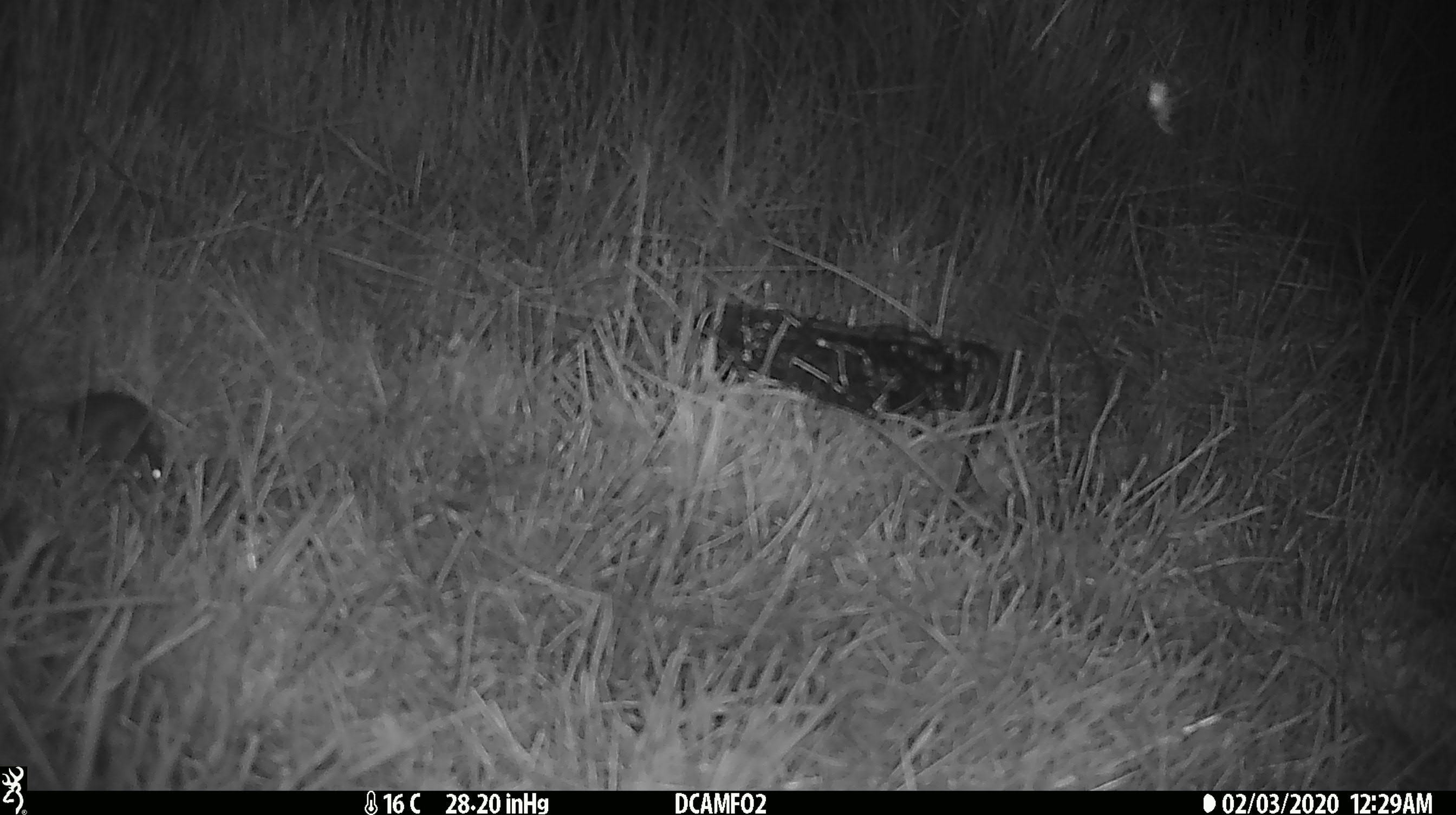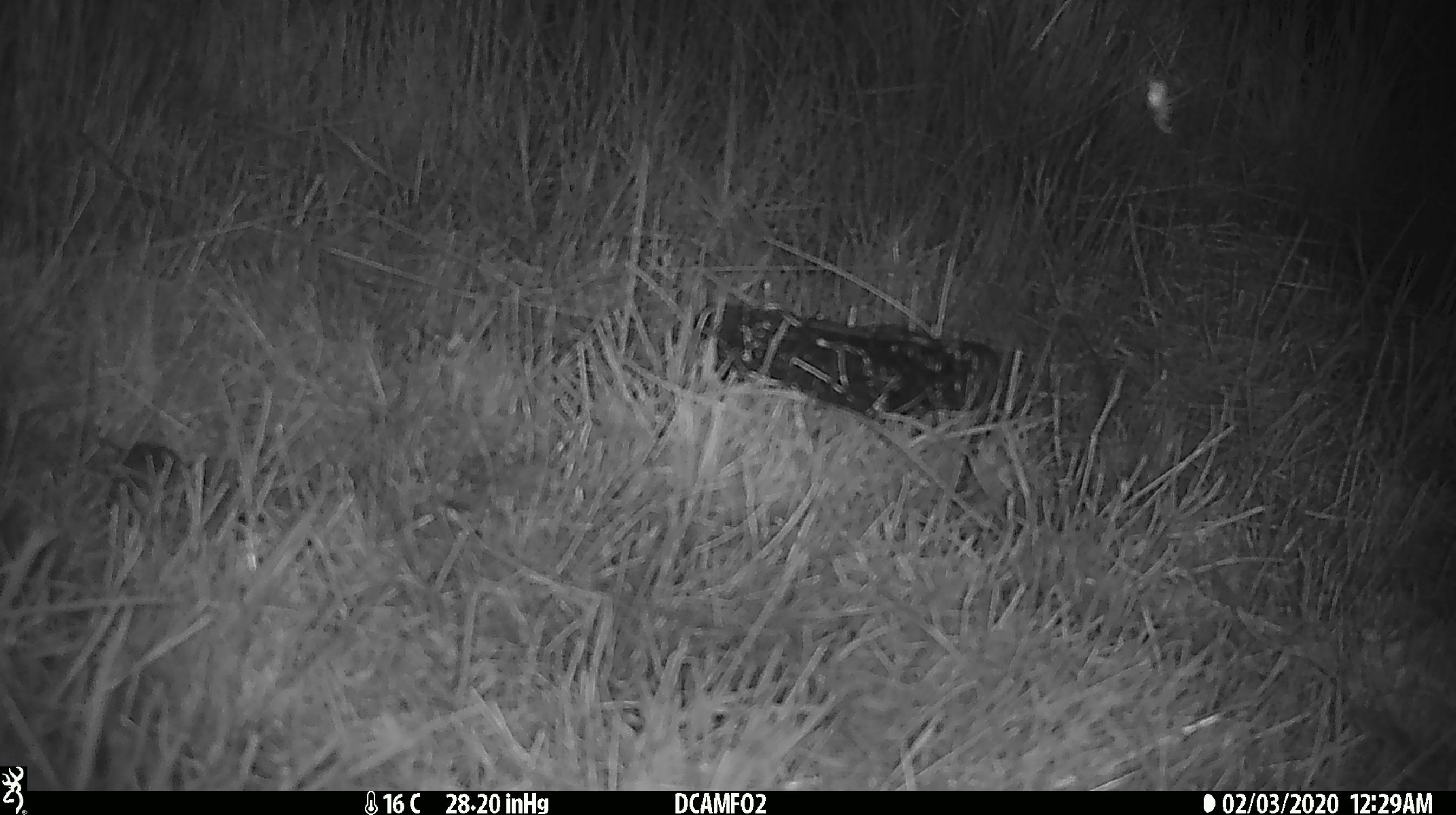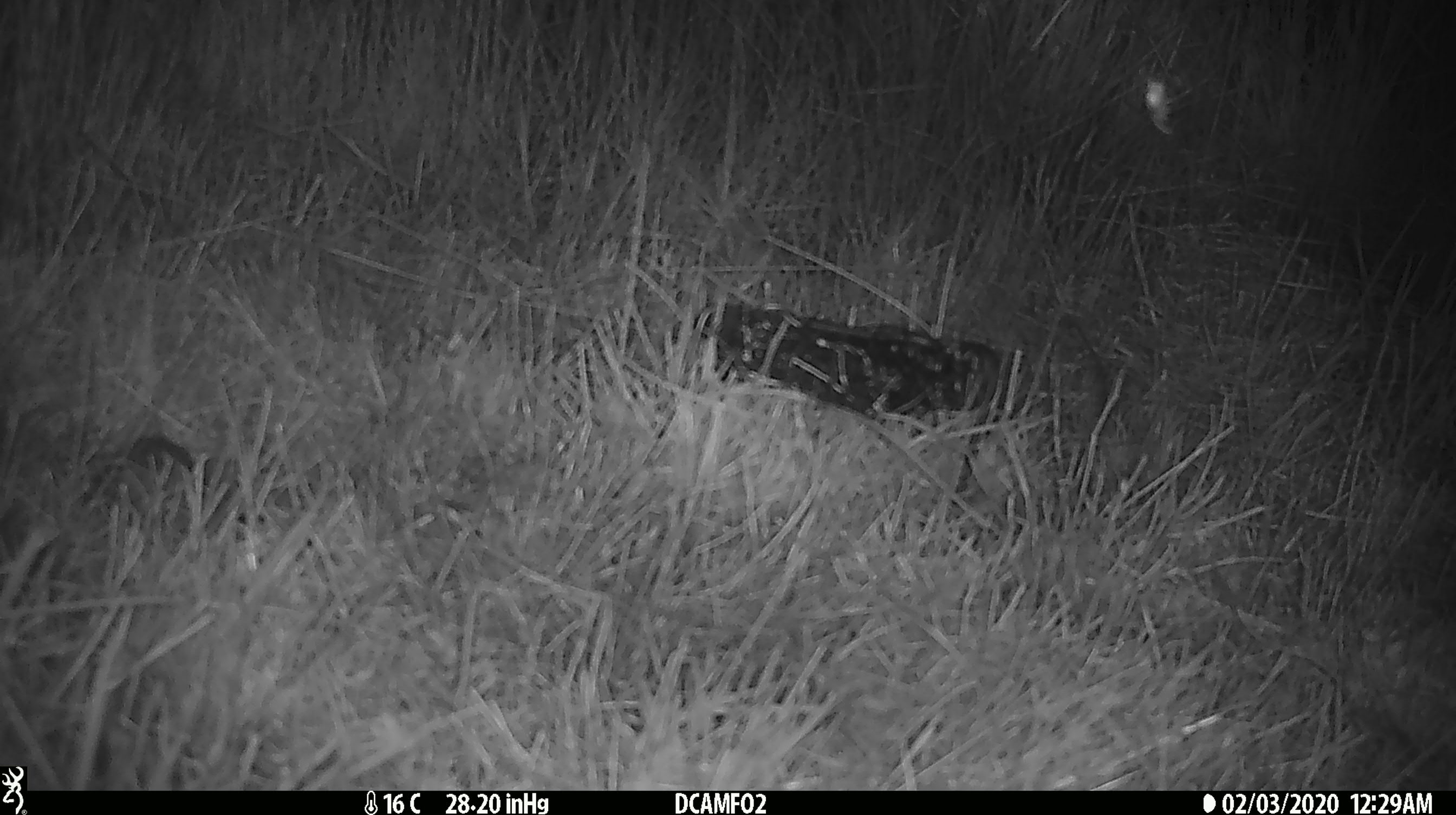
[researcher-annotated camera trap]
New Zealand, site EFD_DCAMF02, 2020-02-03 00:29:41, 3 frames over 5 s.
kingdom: Animalia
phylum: Chordata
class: Mammalia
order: Rodentia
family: Muridae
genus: Mus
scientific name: Mus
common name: mouse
Mouse (Mus).